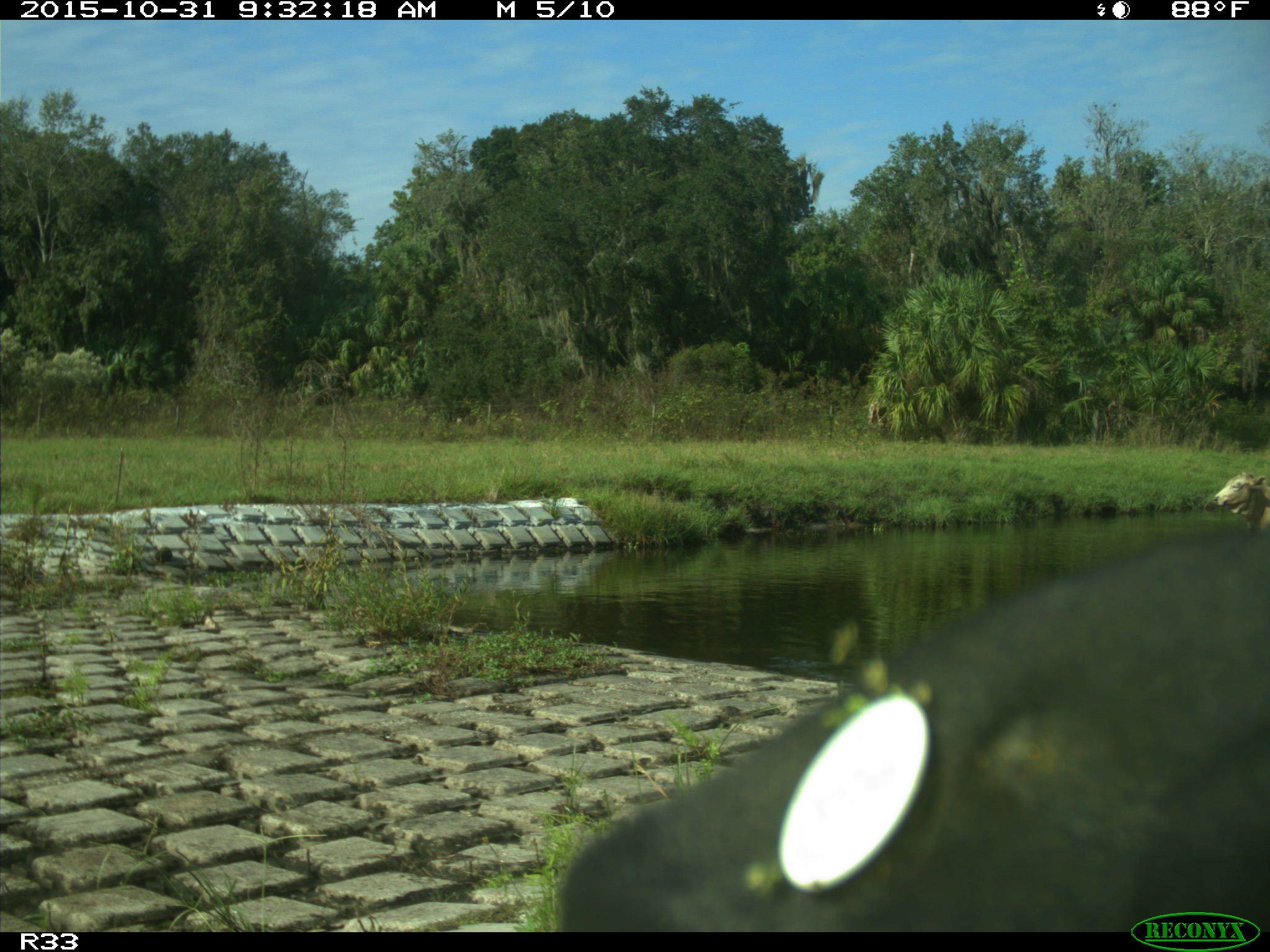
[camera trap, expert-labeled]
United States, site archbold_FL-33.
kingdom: Animalia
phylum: Chordata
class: Mammalia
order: Artiodactyla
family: Bovidae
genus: Bos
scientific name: Bos taurus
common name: domestic cow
Bos taurus (domestic cow).